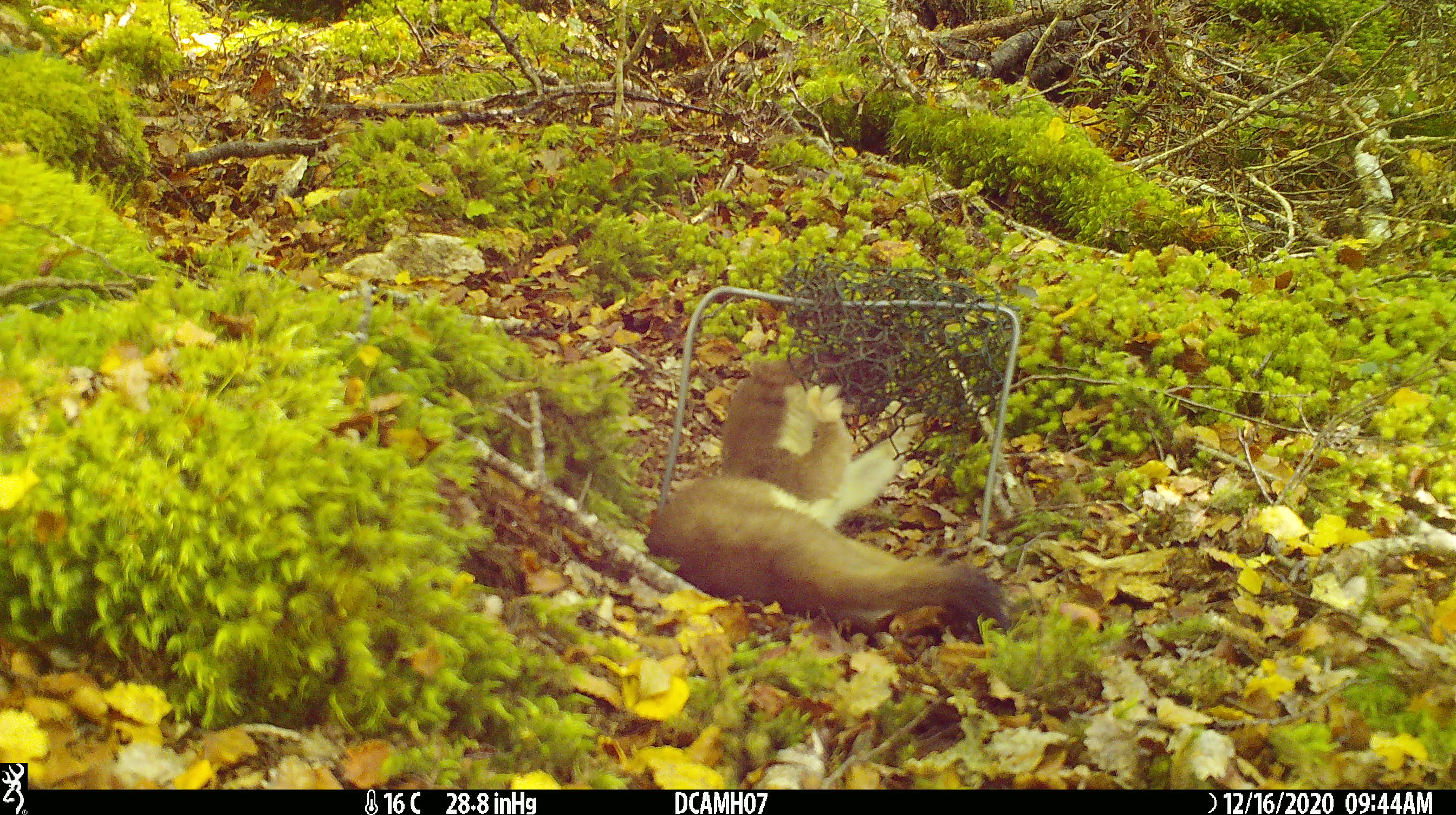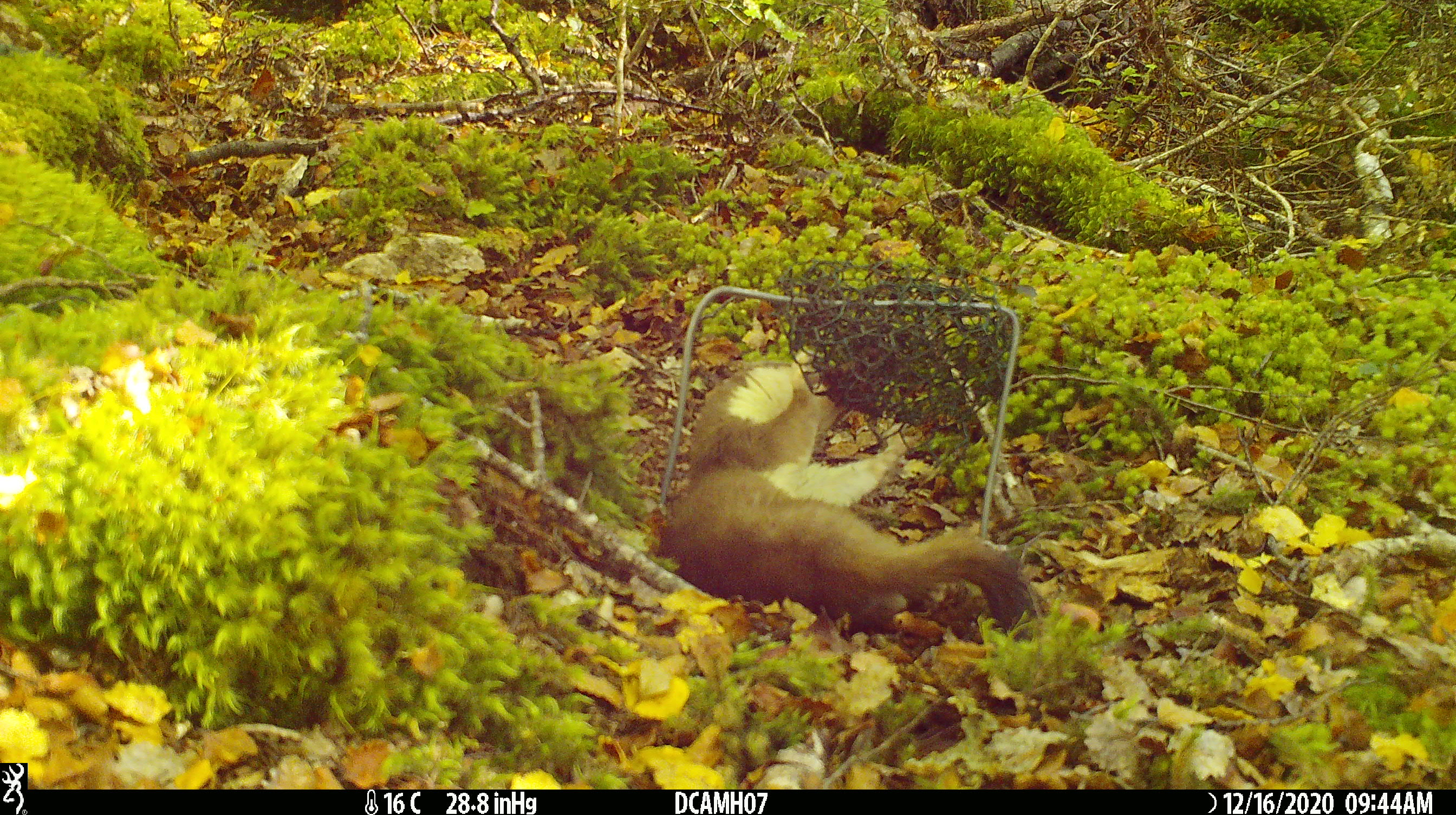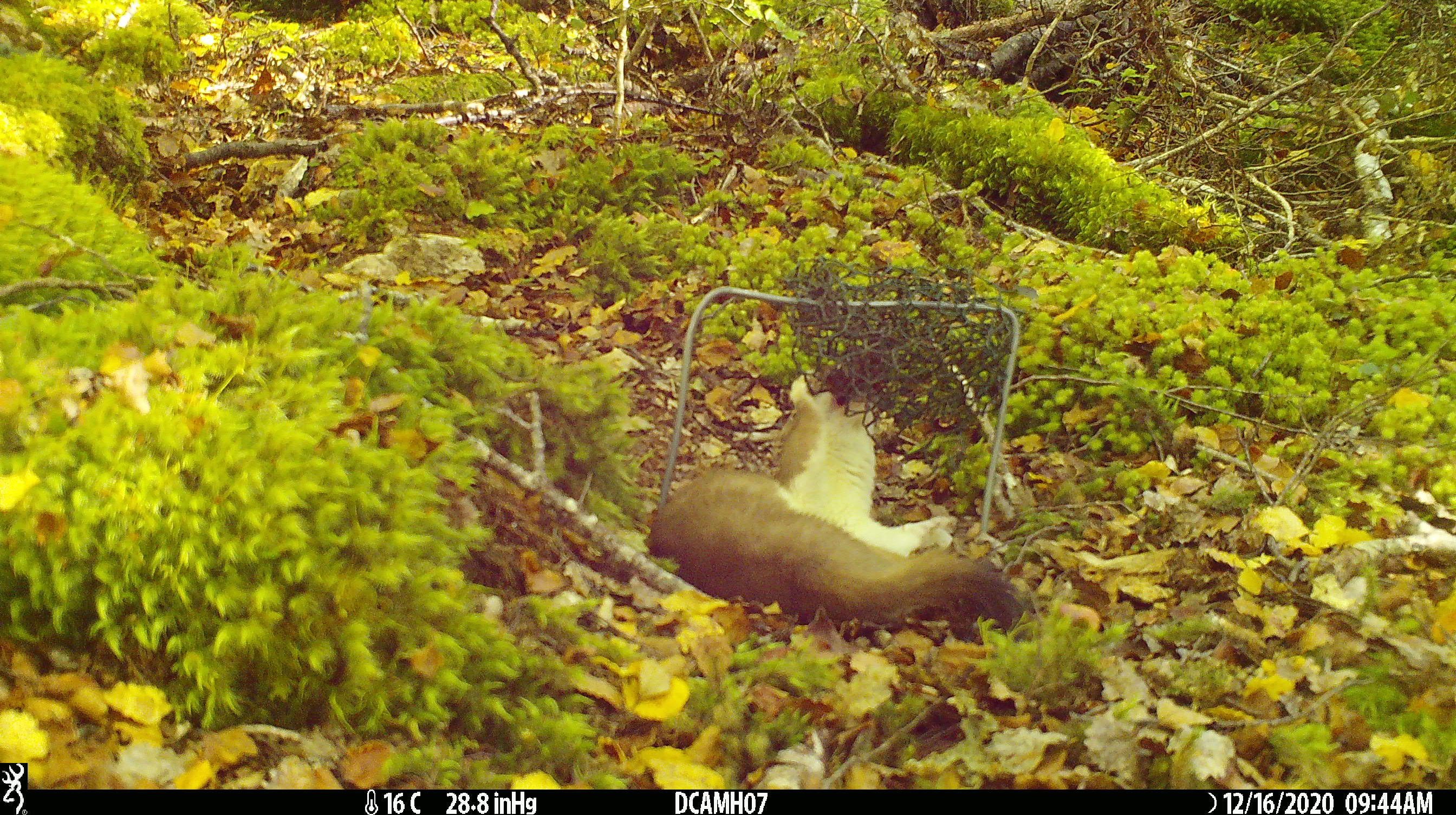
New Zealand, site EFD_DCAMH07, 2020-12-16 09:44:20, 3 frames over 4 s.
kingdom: Animalia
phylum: Chordata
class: Mammalia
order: Carnivora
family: Mustelidae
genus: Mustela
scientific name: Mustela erminea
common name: stoat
Stoat (Mustela erminea).